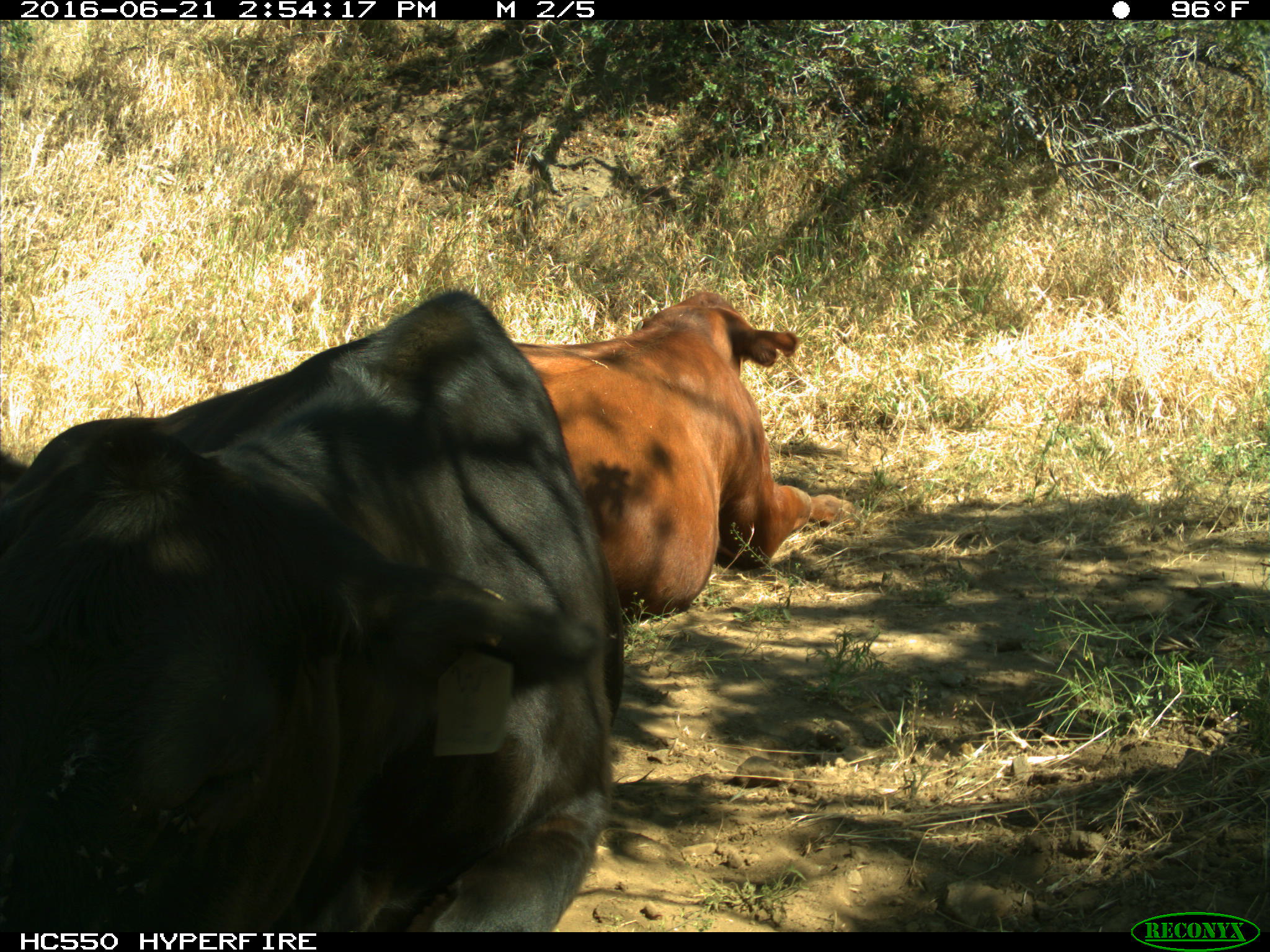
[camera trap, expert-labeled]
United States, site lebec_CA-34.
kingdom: Animalia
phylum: Chordata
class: Mammalia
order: Artiodactyla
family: Bovidae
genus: Bos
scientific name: Bos taurus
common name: domestic cow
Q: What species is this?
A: Bos taurus (domestic cow).